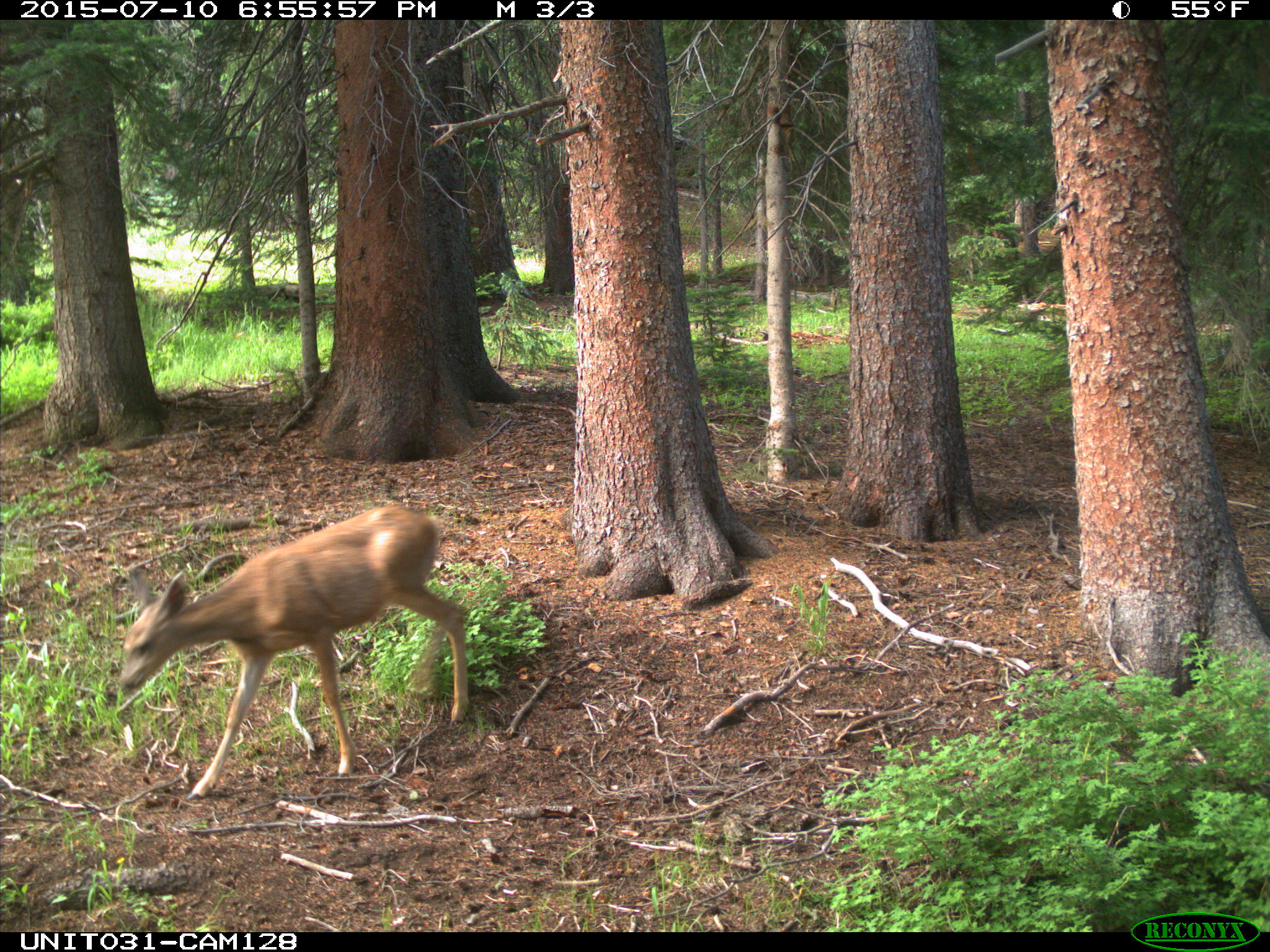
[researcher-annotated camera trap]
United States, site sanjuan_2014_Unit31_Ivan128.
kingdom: Animalia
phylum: Chordata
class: Mammalia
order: Artiodactyla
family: Cervidae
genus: Odocoileus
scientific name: Odocoileus hemionus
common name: mule deer